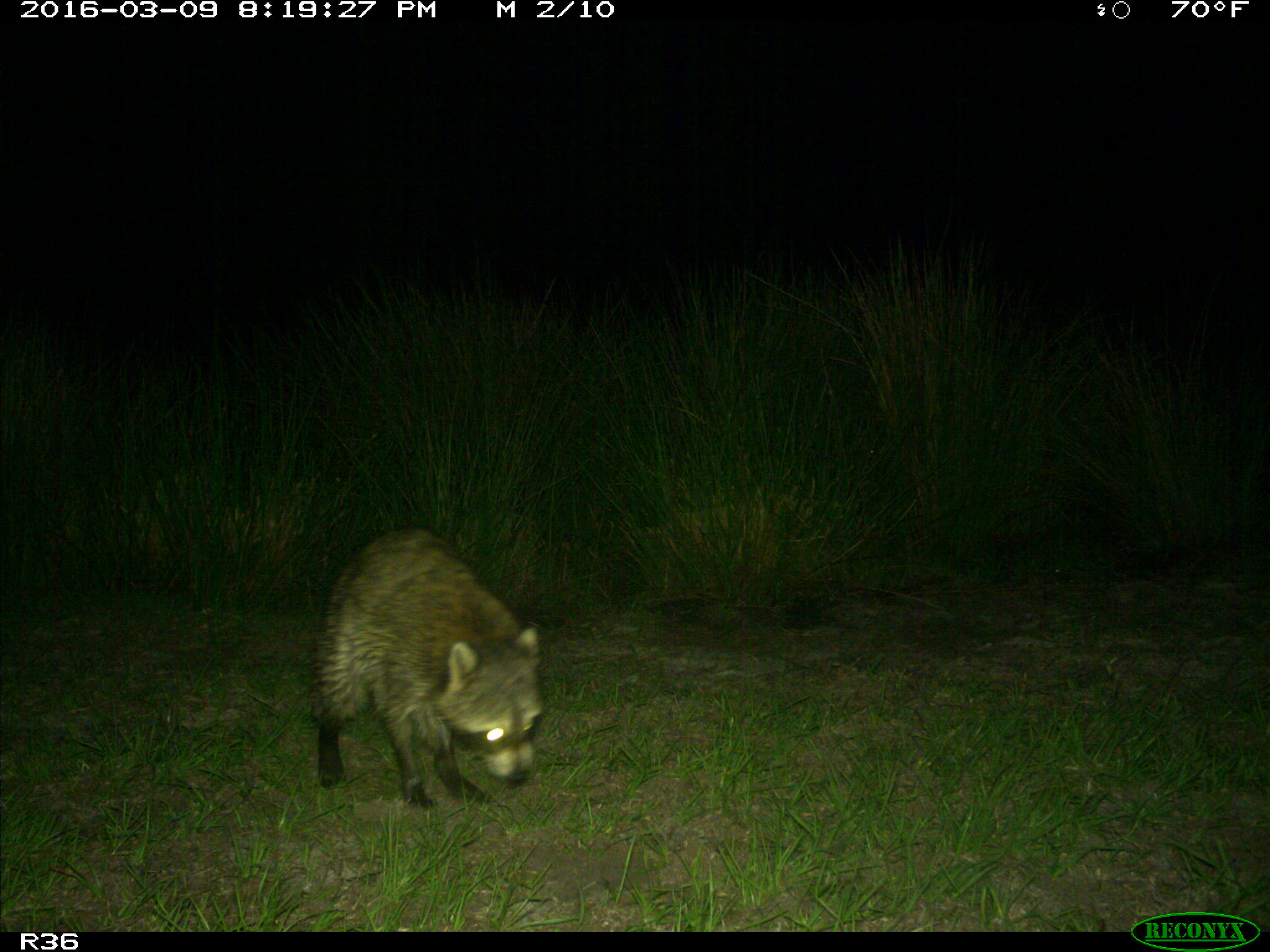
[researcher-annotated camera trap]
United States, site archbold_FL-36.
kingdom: Animalia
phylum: Chordata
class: Mammalia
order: Carnivora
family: Procyonidae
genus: Procyon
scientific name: Procyon lotor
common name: common raccoon